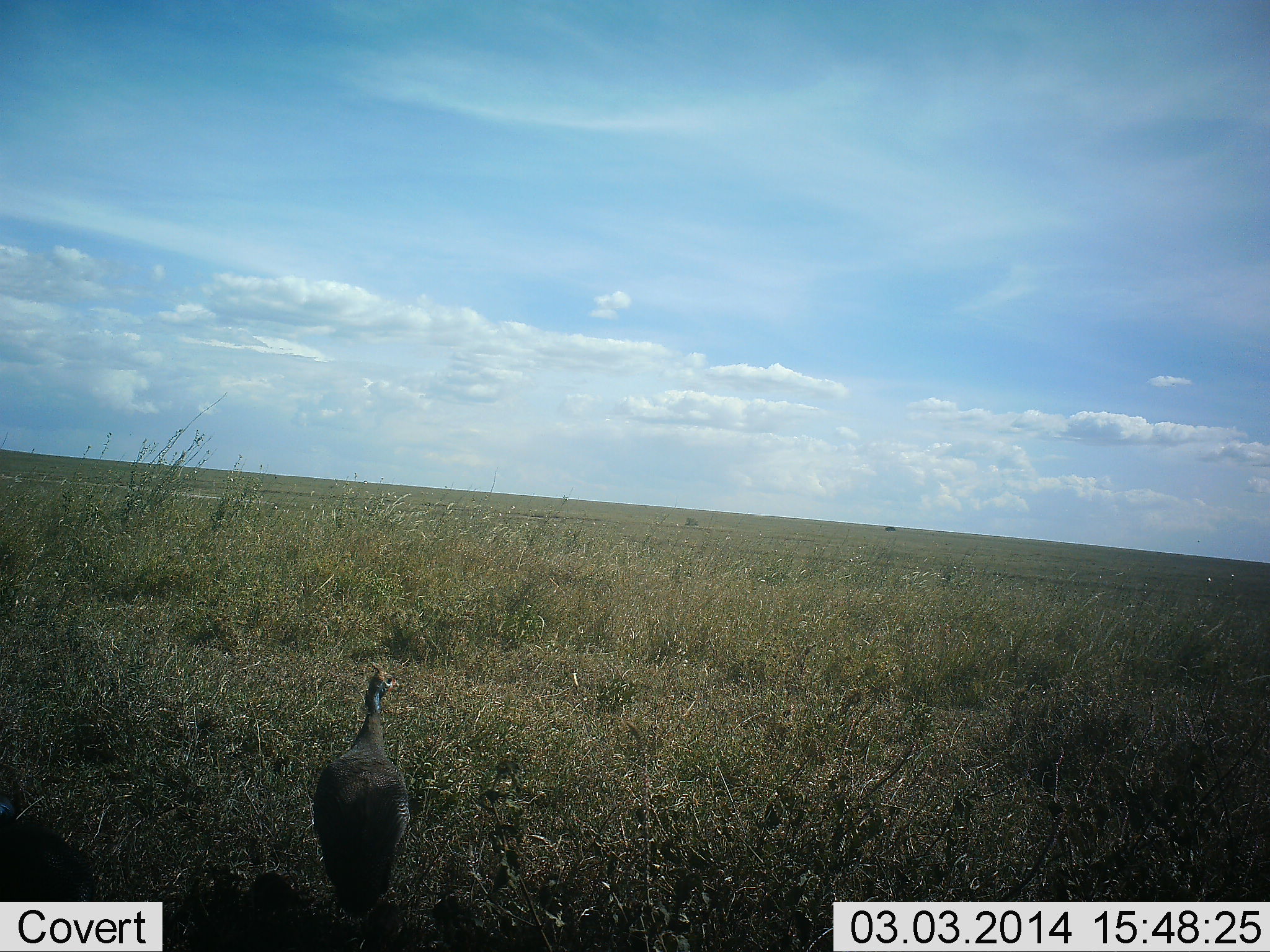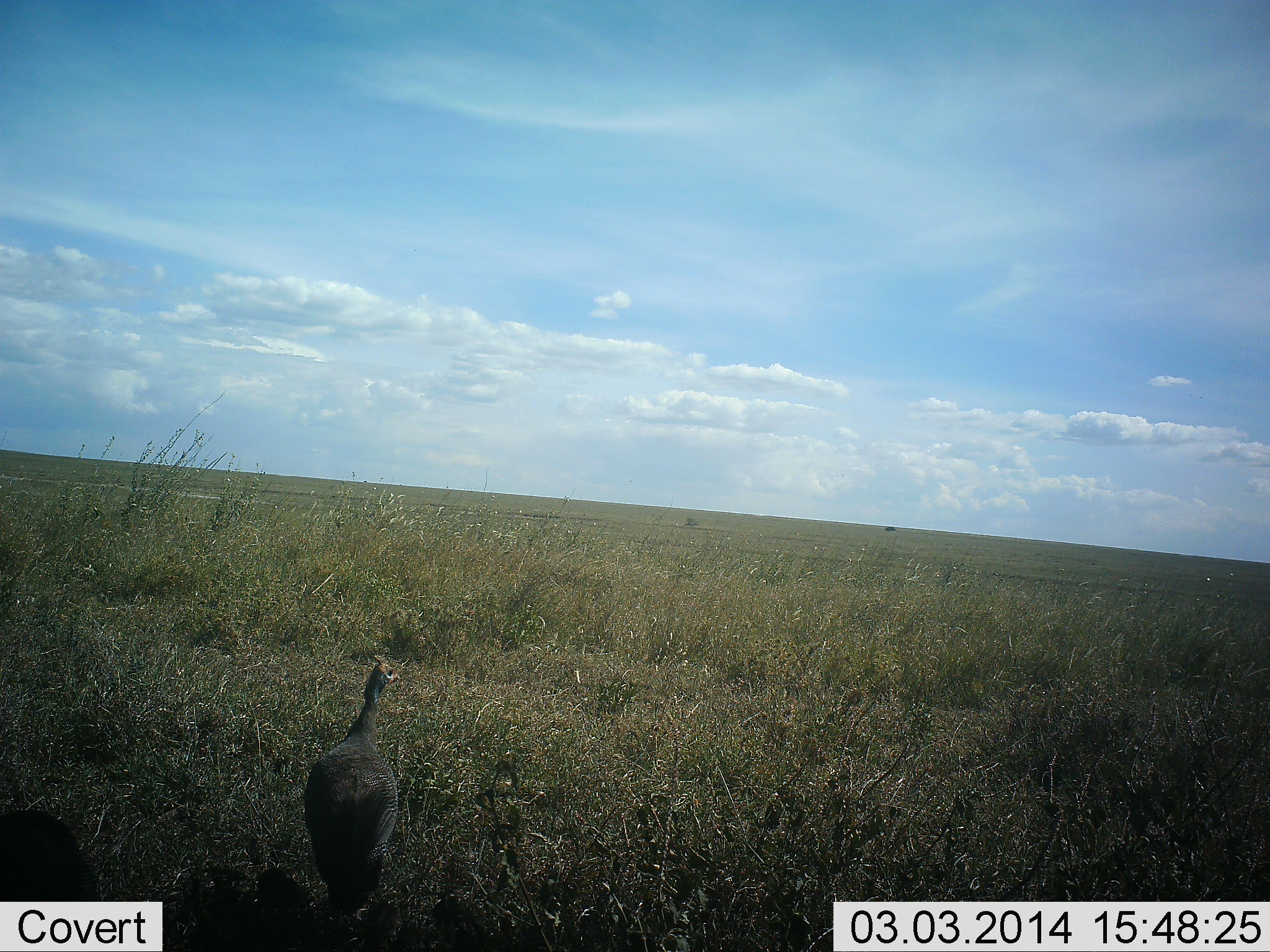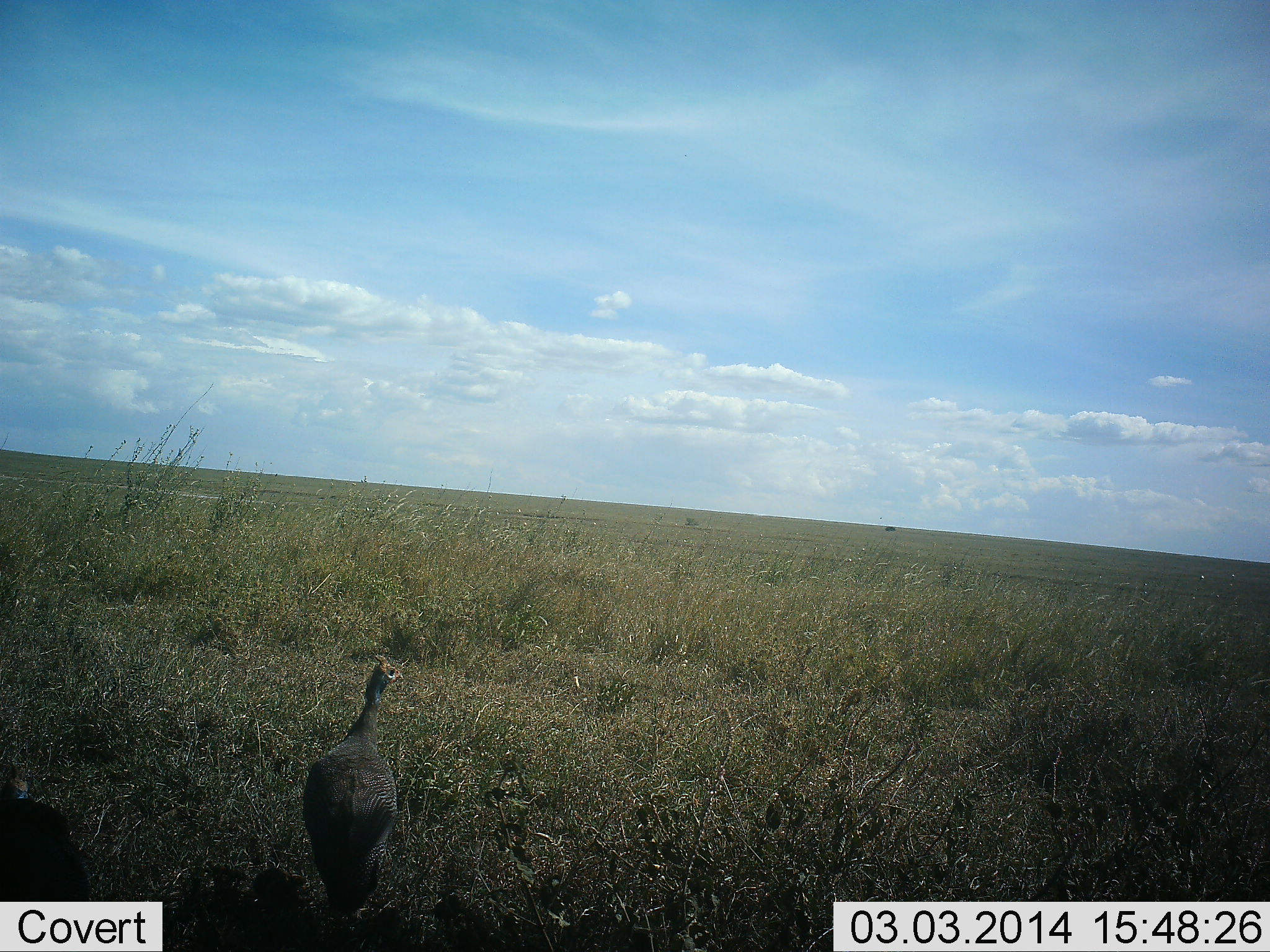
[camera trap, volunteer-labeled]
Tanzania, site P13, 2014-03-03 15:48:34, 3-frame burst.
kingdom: Animalia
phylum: Chordata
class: Aves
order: Galliformes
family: Numididae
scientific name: Numididae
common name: guinea fowl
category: guineafowl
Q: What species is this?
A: Guineafowl (guinea fowl) (Numididae).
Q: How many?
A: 2.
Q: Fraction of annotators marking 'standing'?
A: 90%.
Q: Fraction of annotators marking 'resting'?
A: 0%.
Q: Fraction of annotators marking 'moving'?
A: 20%.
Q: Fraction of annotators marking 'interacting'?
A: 0%.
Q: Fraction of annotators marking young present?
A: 0%.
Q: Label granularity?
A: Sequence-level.